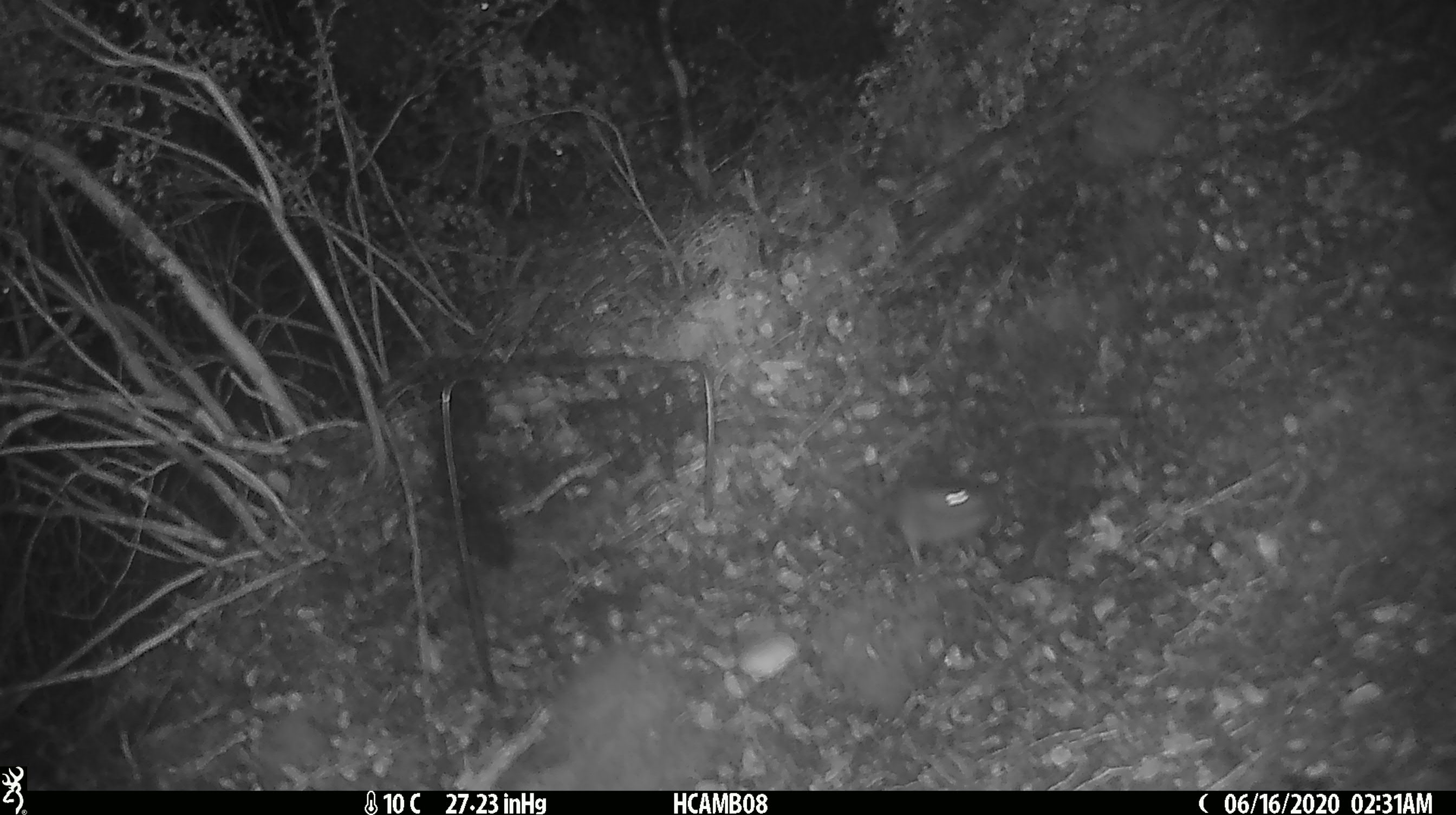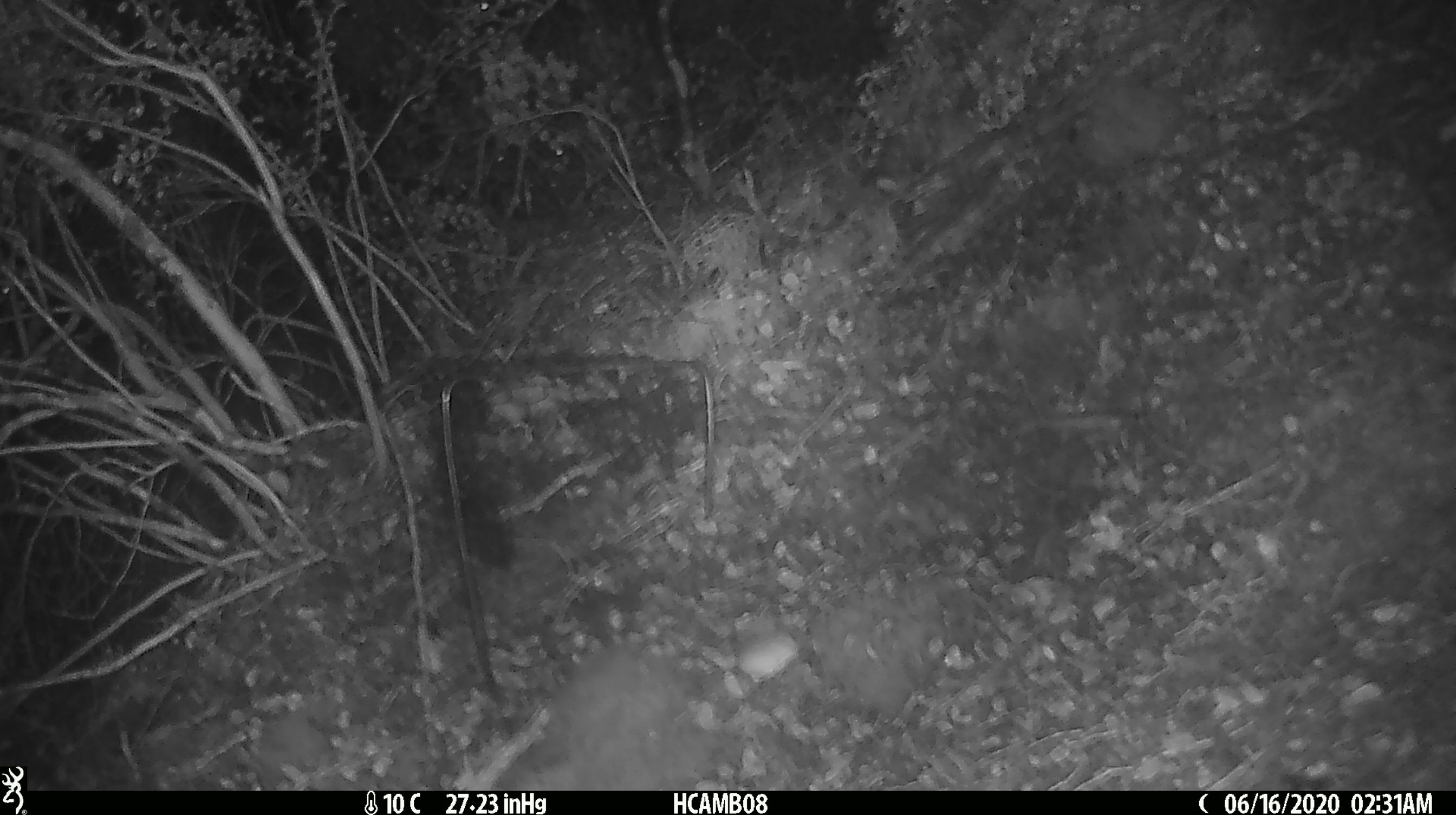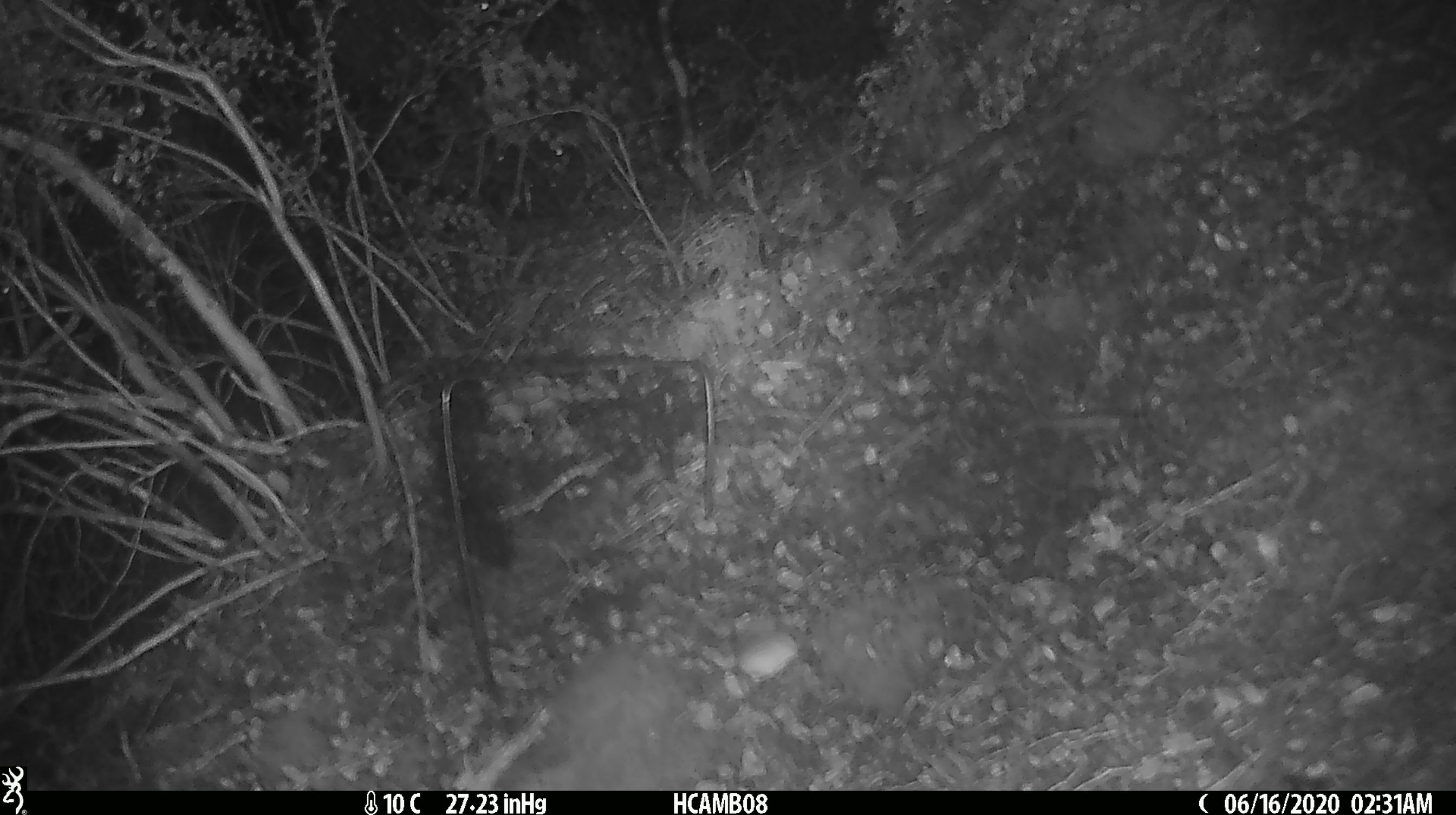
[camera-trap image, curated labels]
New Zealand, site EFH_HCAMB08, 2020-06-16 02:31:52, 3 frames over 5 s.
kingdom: Animalia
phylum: Chordata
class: Mammalia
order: Rodentia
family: Muridae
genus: Mus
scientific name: Mus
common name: mouse